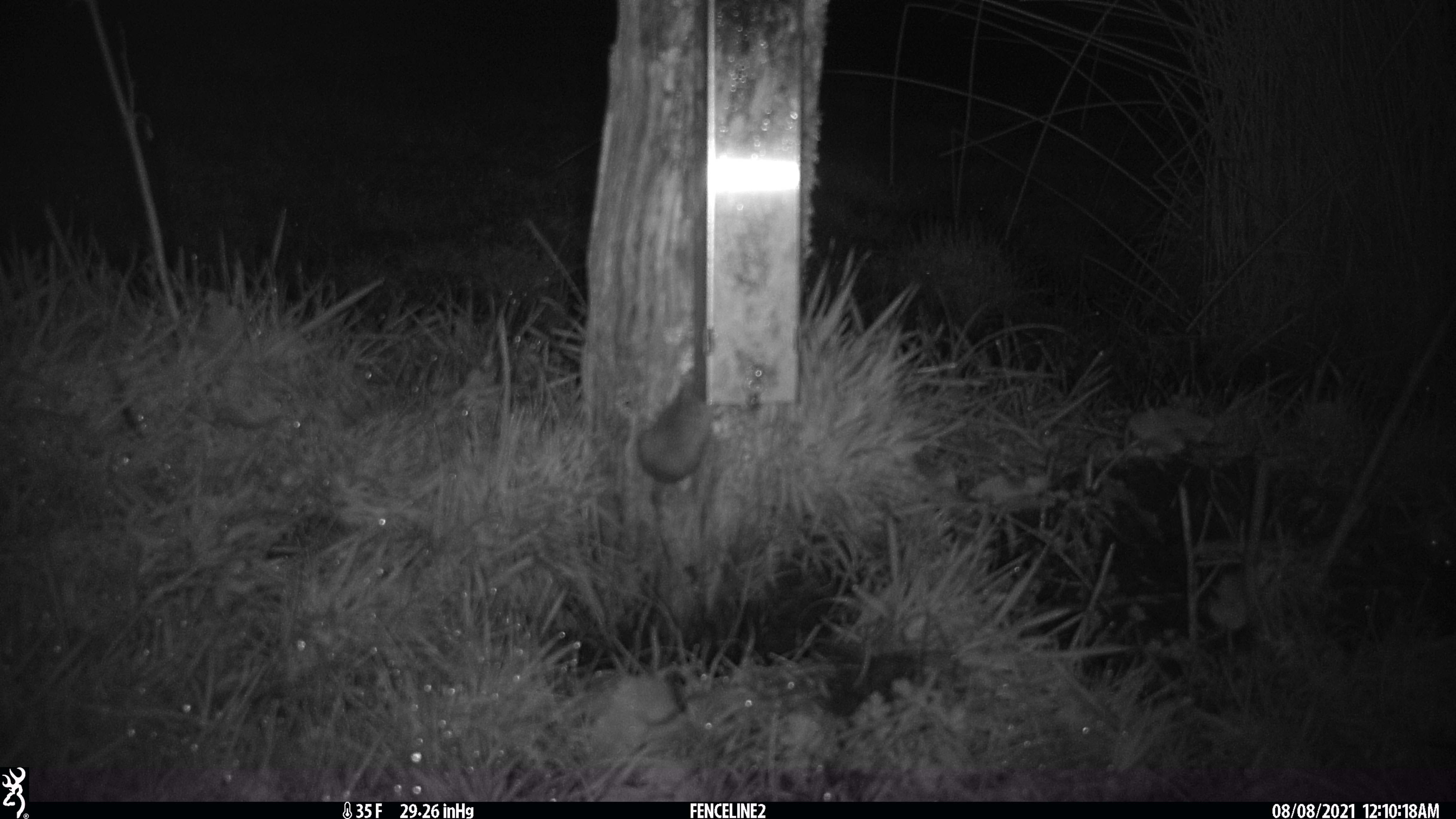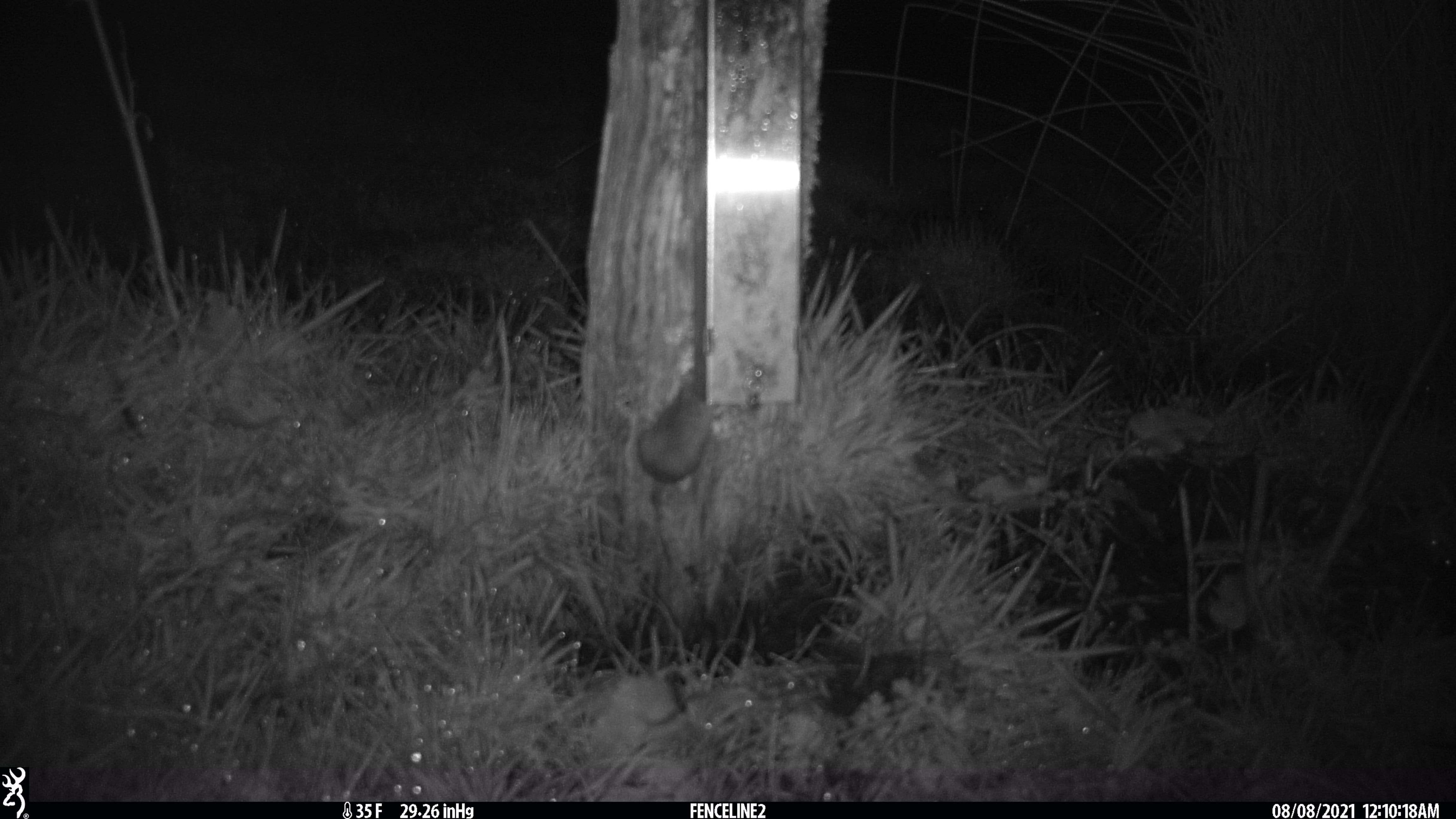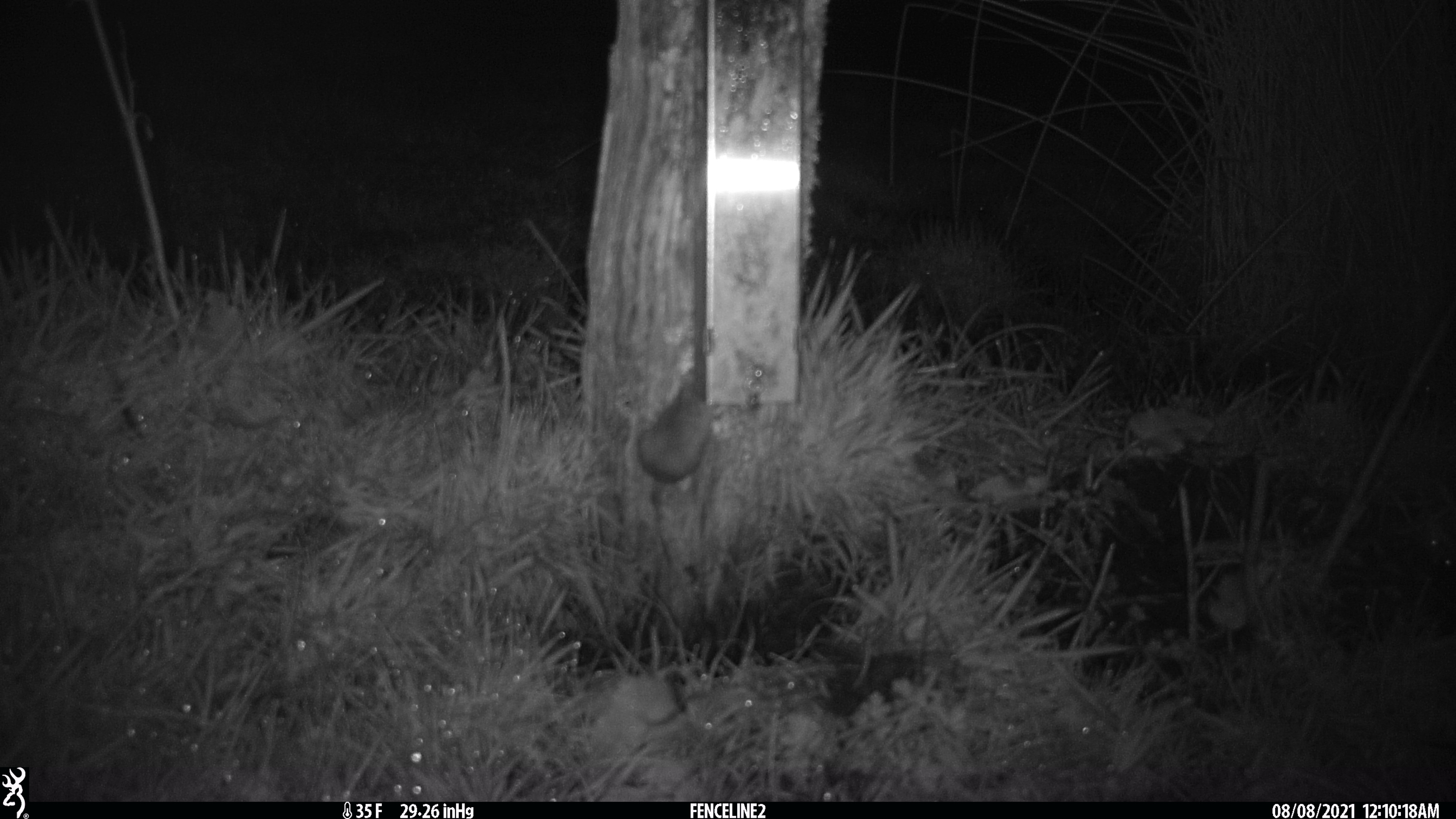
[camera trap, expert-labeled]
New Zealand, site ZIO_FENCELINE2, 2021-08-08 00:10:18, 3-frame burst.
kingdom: Animalia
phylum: Chordata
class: Mammalia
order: Rodentia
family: Muridae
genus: Mus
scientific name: Mus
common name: mouse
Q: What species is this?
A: Mouse (Mus).